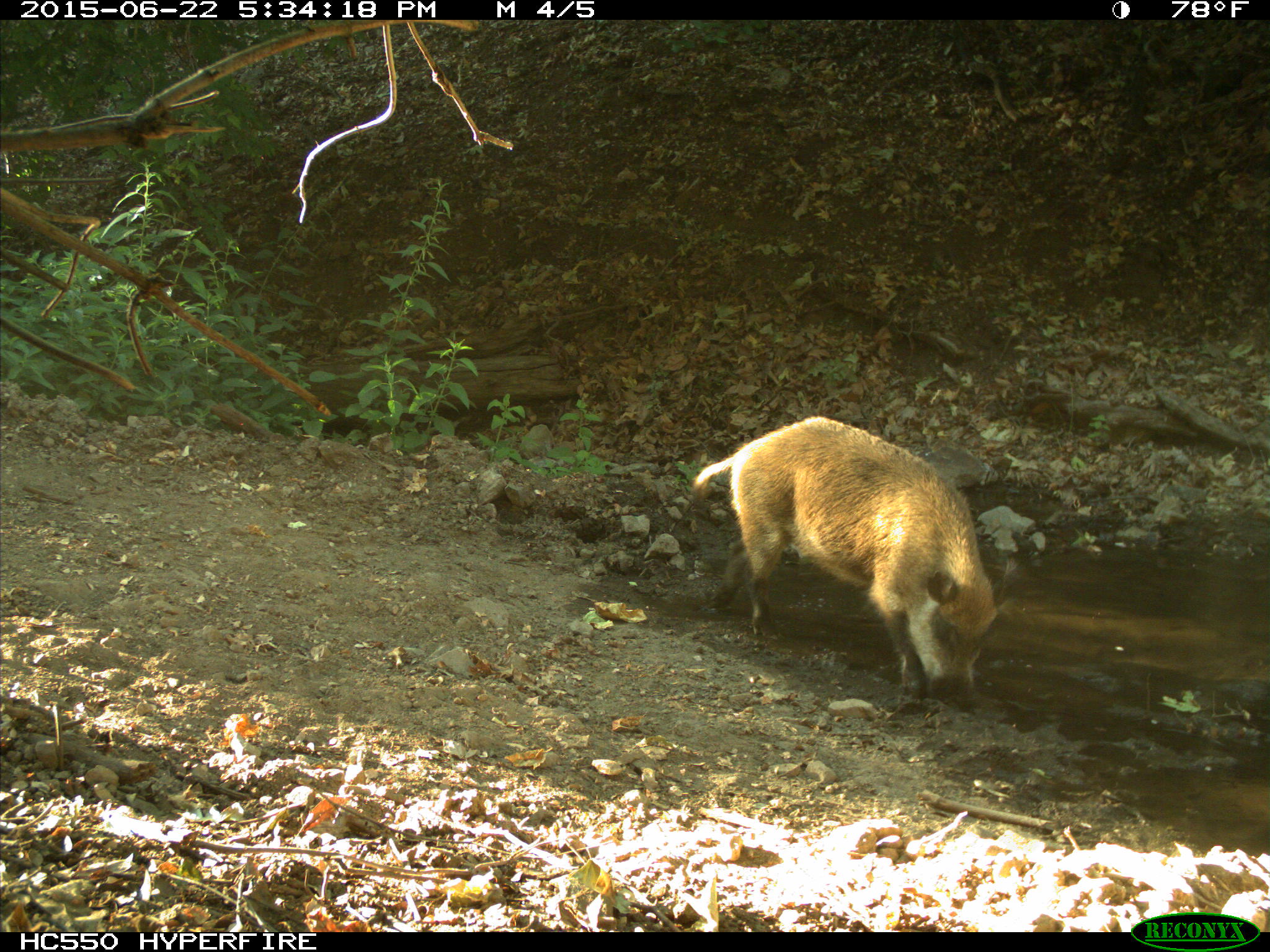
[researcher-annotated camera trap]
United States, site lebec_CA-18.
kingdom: Animalia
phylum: Chordata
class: Mammalia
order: Artiodactyla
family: Suidae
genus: Sus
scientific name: Sus scrofa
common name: wild boar